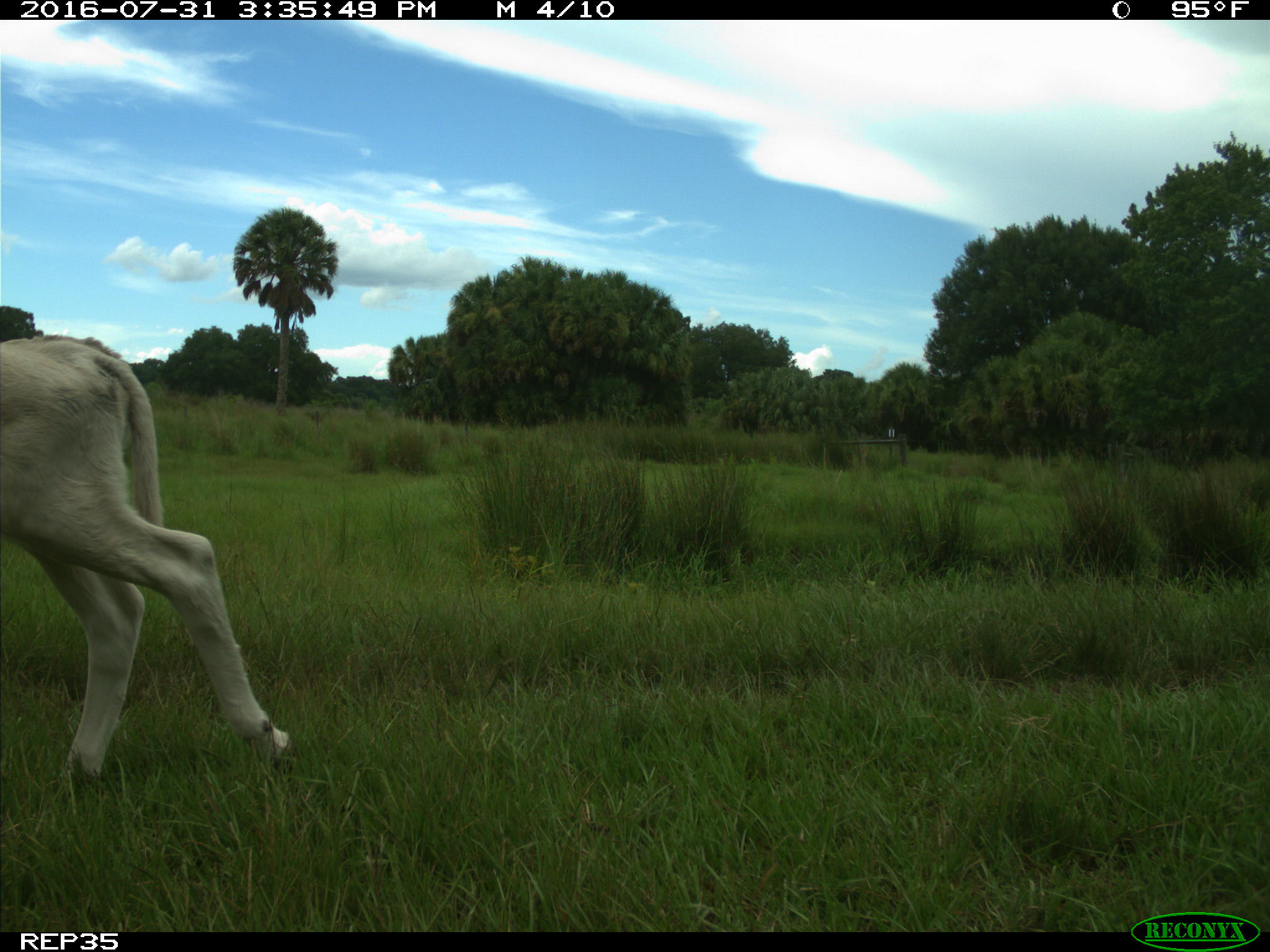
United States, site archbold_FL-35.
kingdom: Animalia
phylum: Chordata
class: Mammalia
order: Artiodactyla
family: Bovidae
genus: Bos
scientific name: Bos taurus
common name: domestic cow